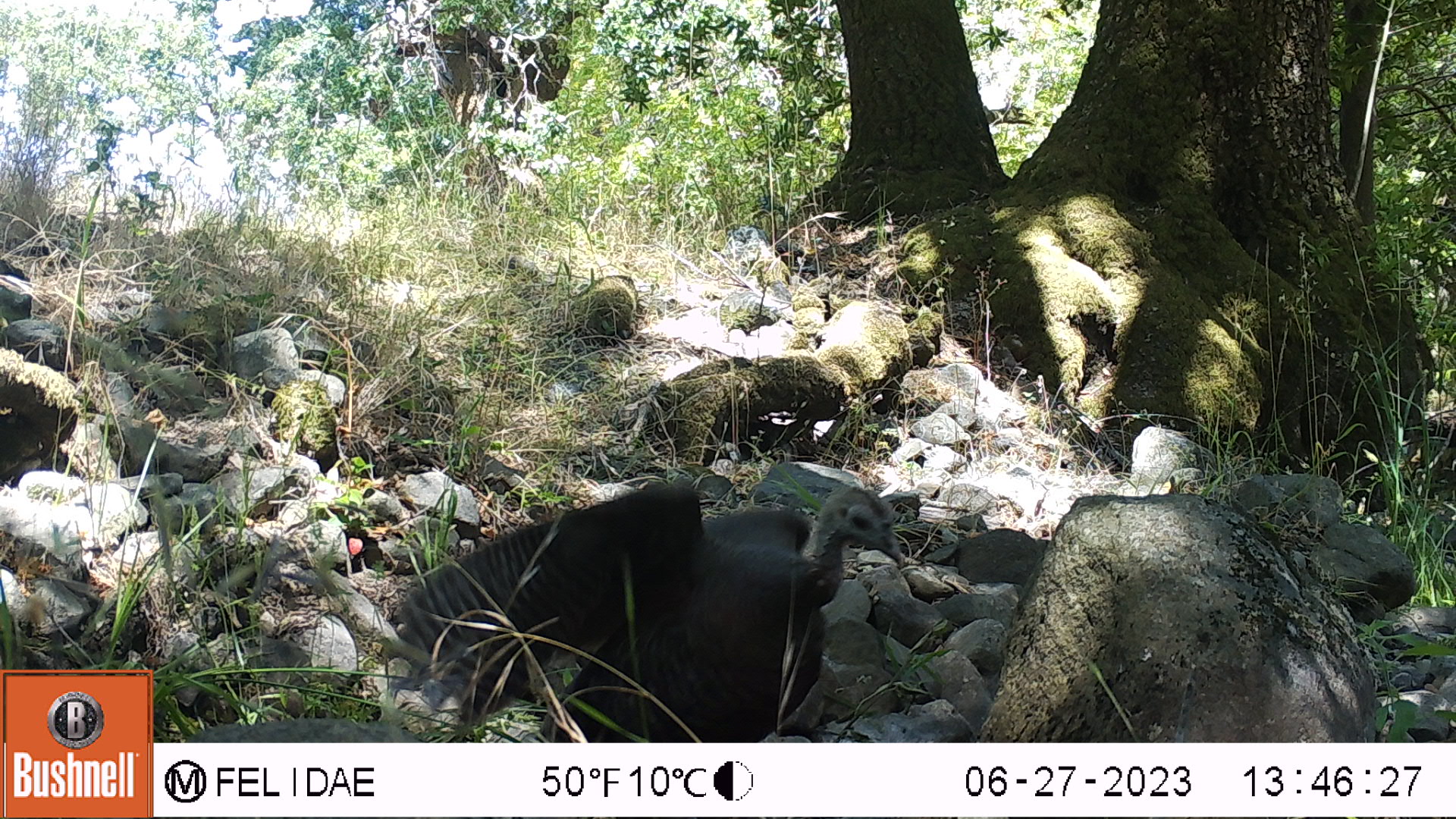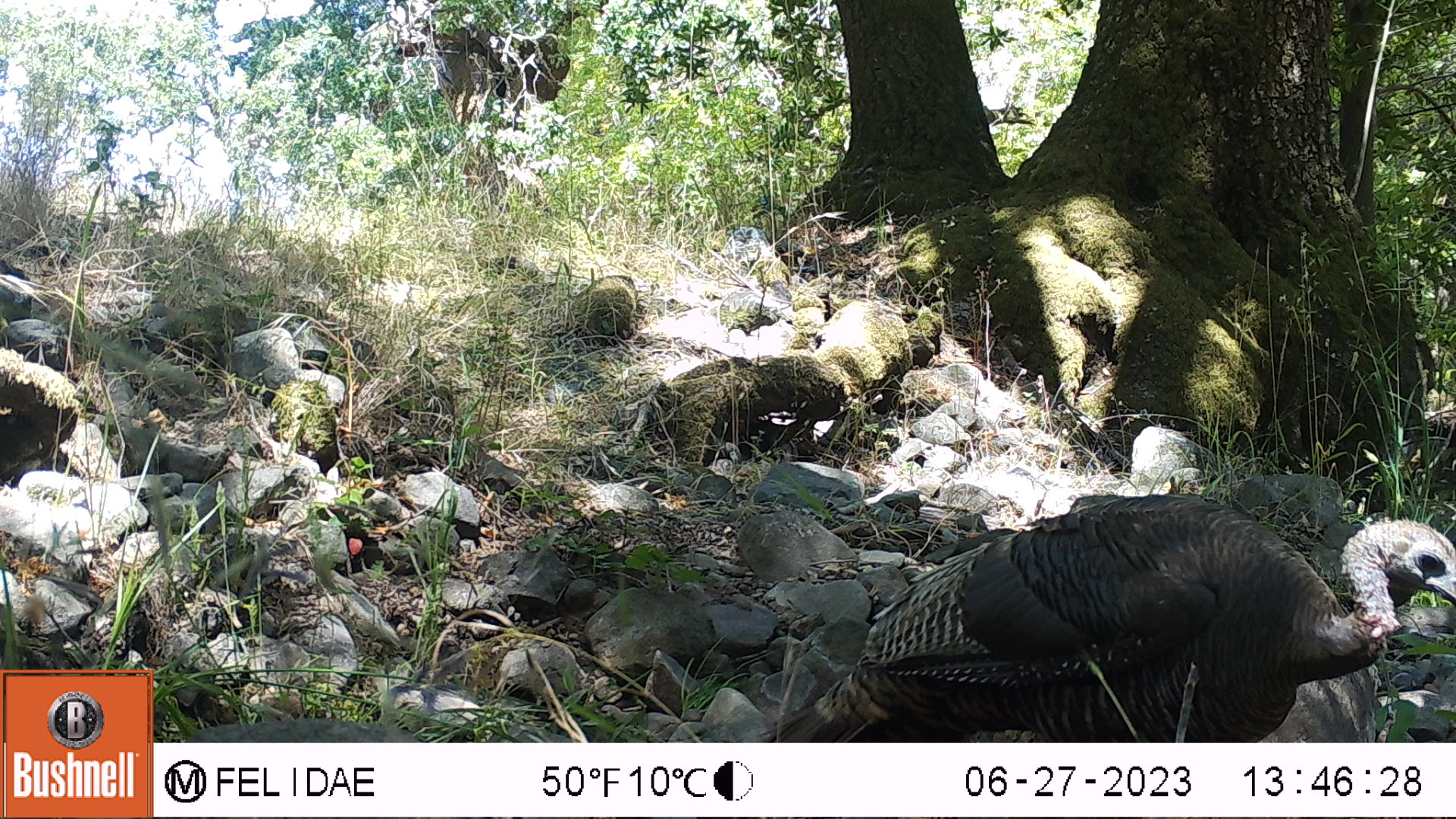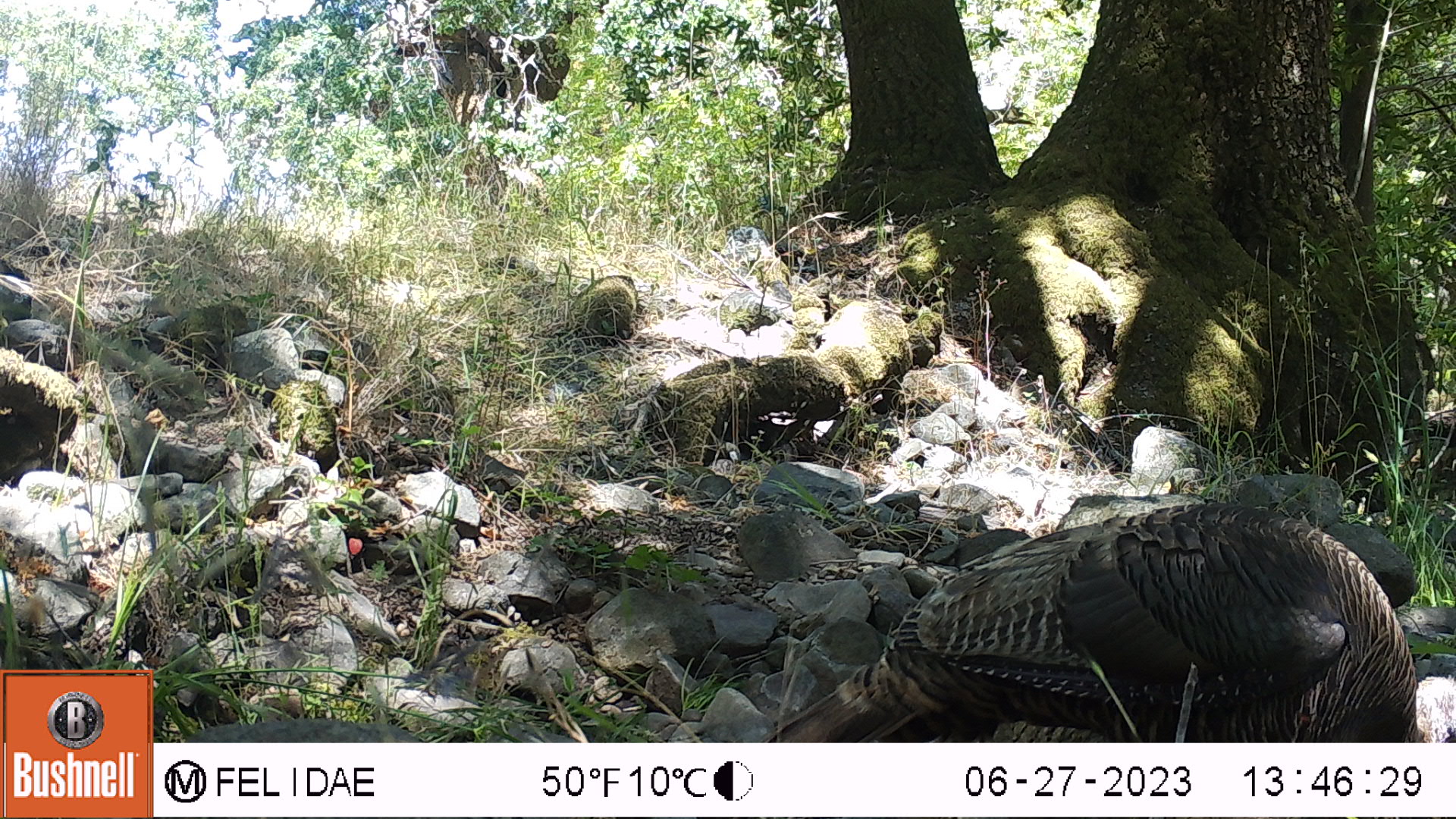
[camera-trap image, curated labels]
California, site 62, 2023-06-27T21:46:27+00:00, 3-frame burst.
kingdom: Animalia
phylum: Chordata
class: Aves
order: Galliformes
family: Phasianidae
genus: Meleagris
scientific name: Meleagris gallopavo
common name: turkey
Turkey (Meleagris gallopavo).